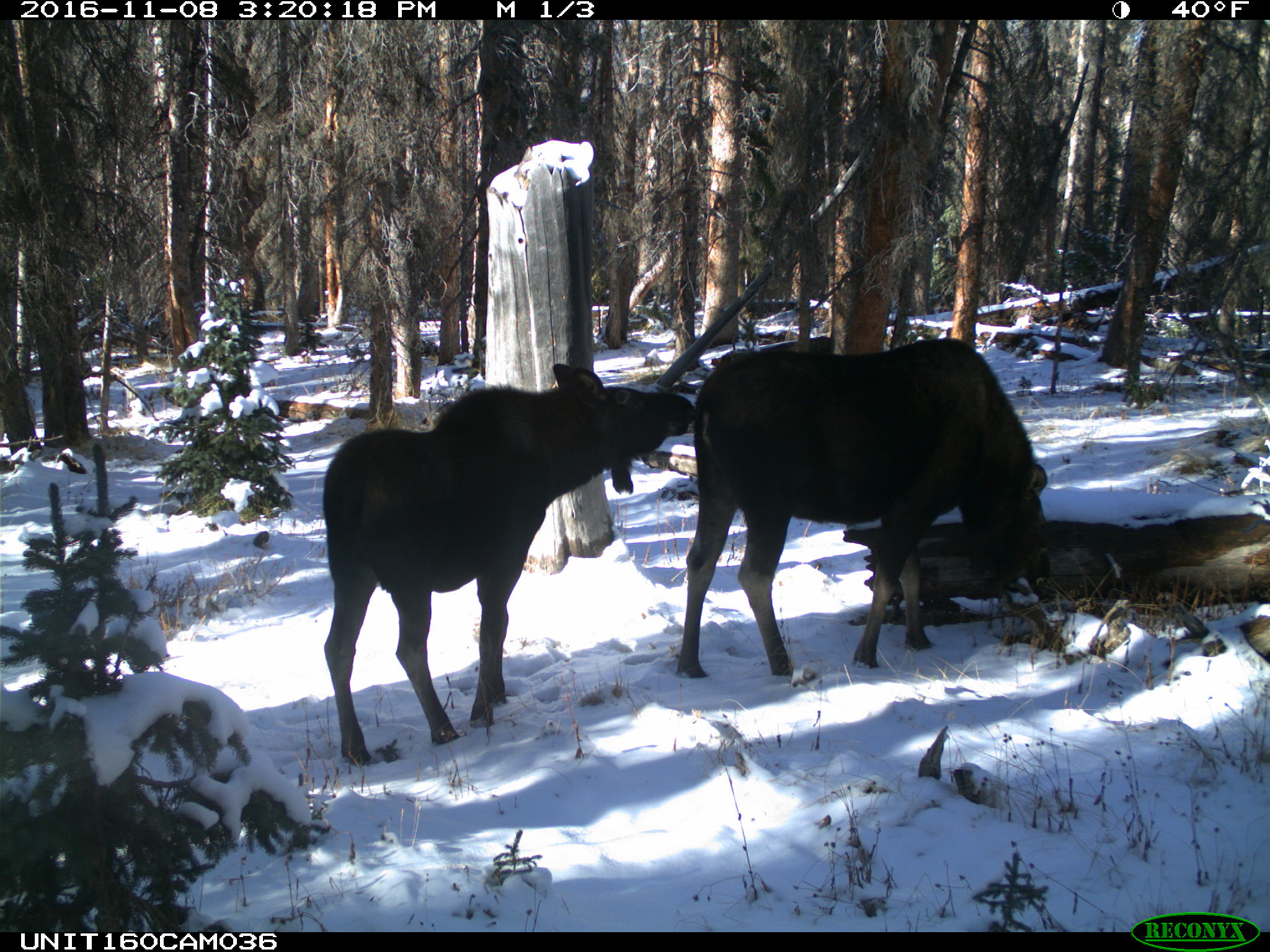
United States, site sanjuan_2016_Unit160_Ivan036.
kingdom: Animalia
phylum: Chordata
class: Mammalia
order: Artiodactyla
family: Cervidae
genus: Alces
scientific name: Alces alces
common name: moose